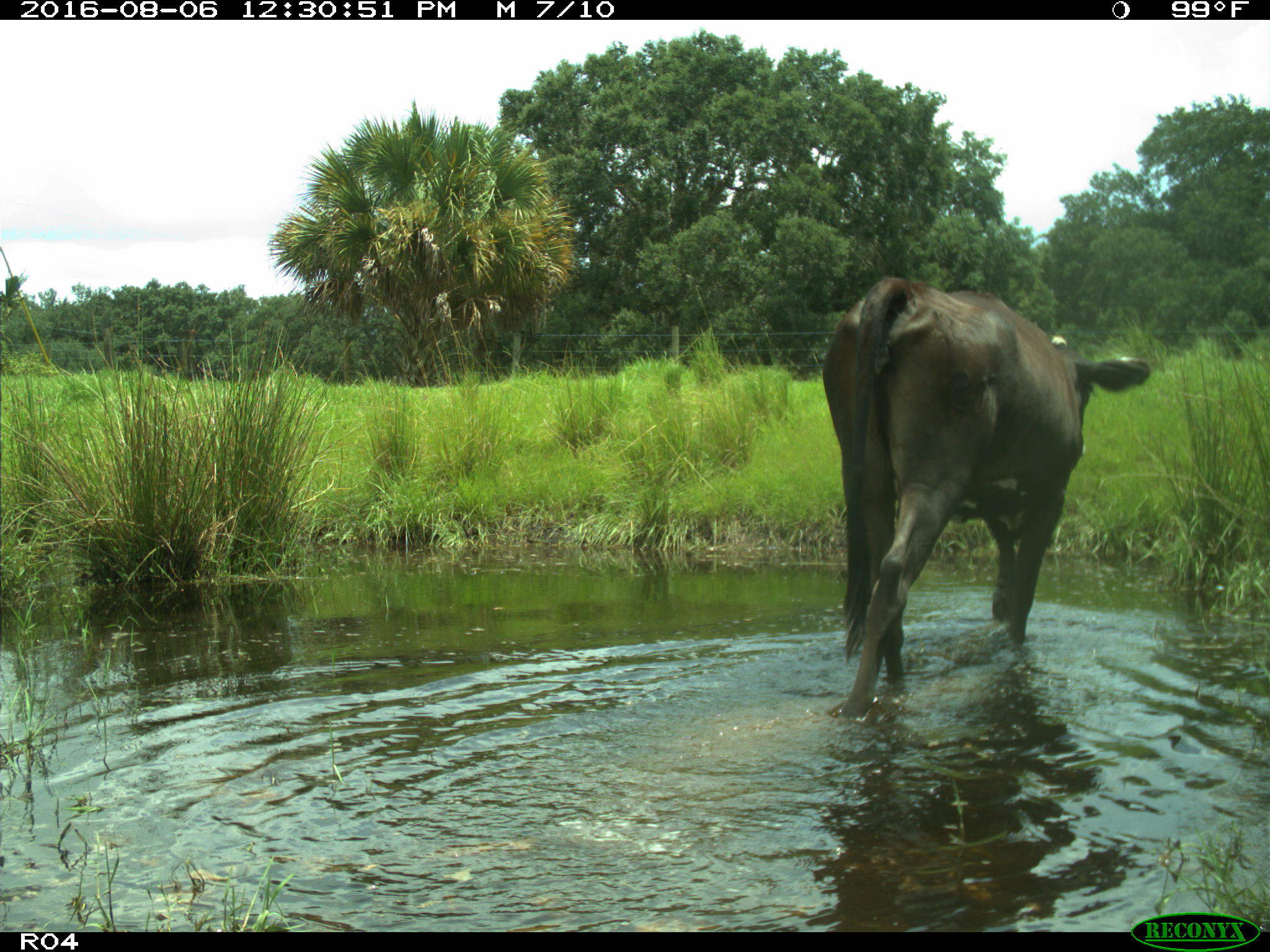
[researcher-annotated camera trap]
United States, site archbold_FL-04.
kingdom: Animalia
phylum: Chordata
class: Mammalia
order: Artiodactyla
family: Bovidae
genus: Bos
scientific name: Bos taurus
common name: domestic cow